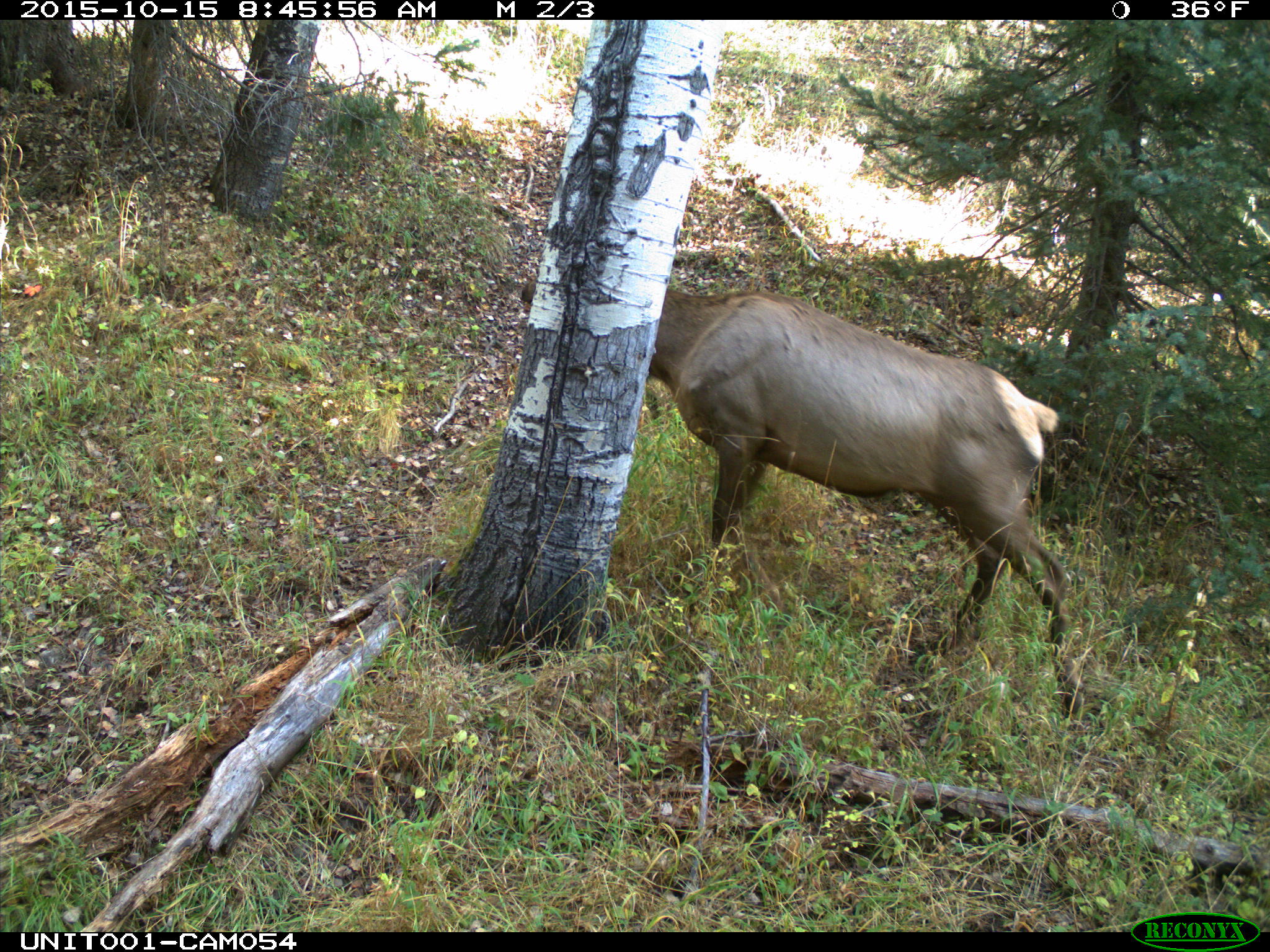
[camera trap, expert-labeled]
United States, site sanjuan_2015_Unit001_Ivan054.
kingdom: Animalia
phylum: Chordata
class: Mammalia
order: Artiodactyla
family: Cervidae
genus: Cervus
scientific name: Cervus elaphus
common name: red deer